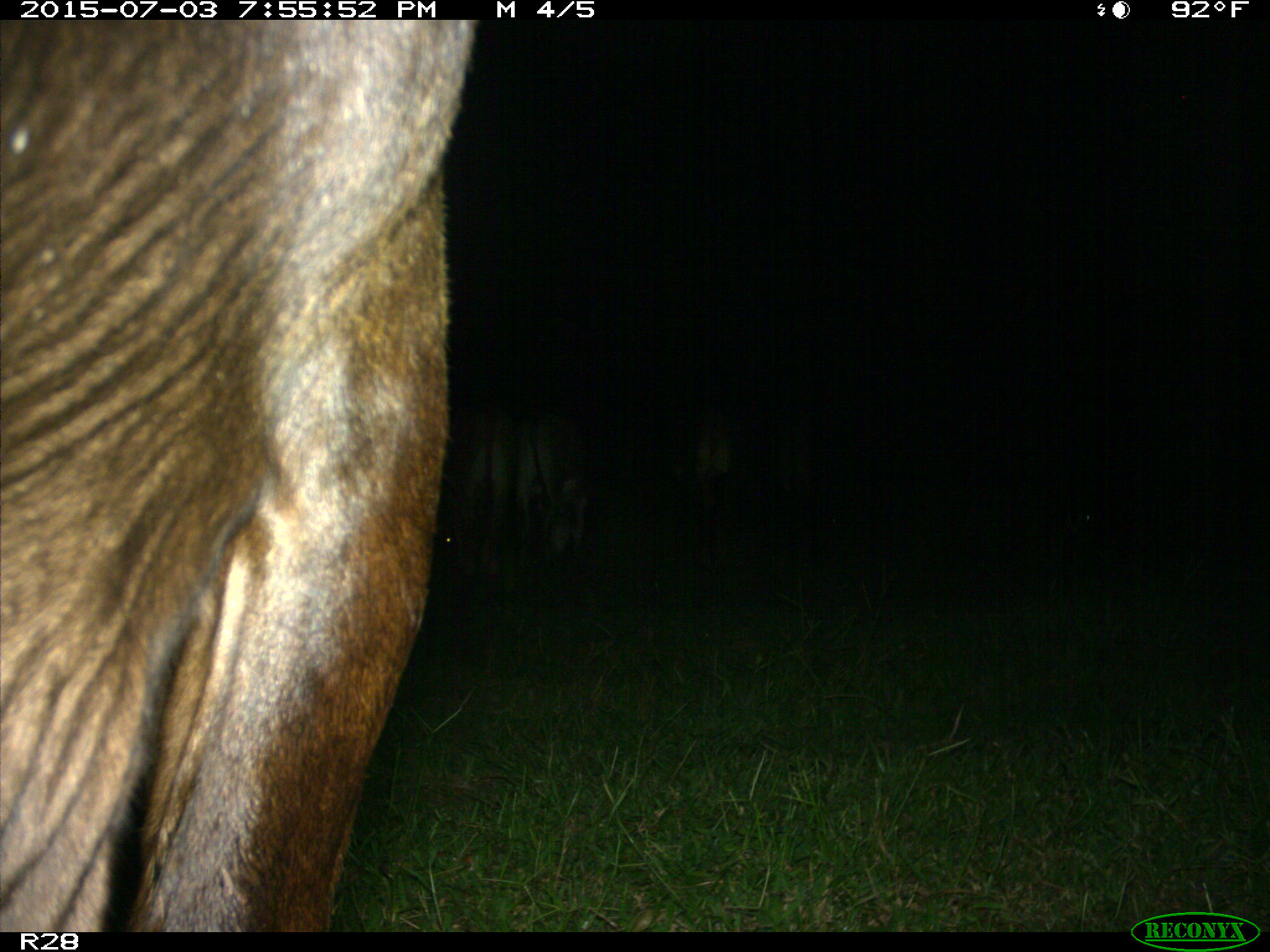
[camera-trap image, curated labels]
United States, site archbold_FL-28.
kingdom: Animalia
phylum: Chordata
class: Mammalia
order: Artiodactyla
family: Bovidae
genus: Bos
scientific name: Bos taurus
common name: domestic cow